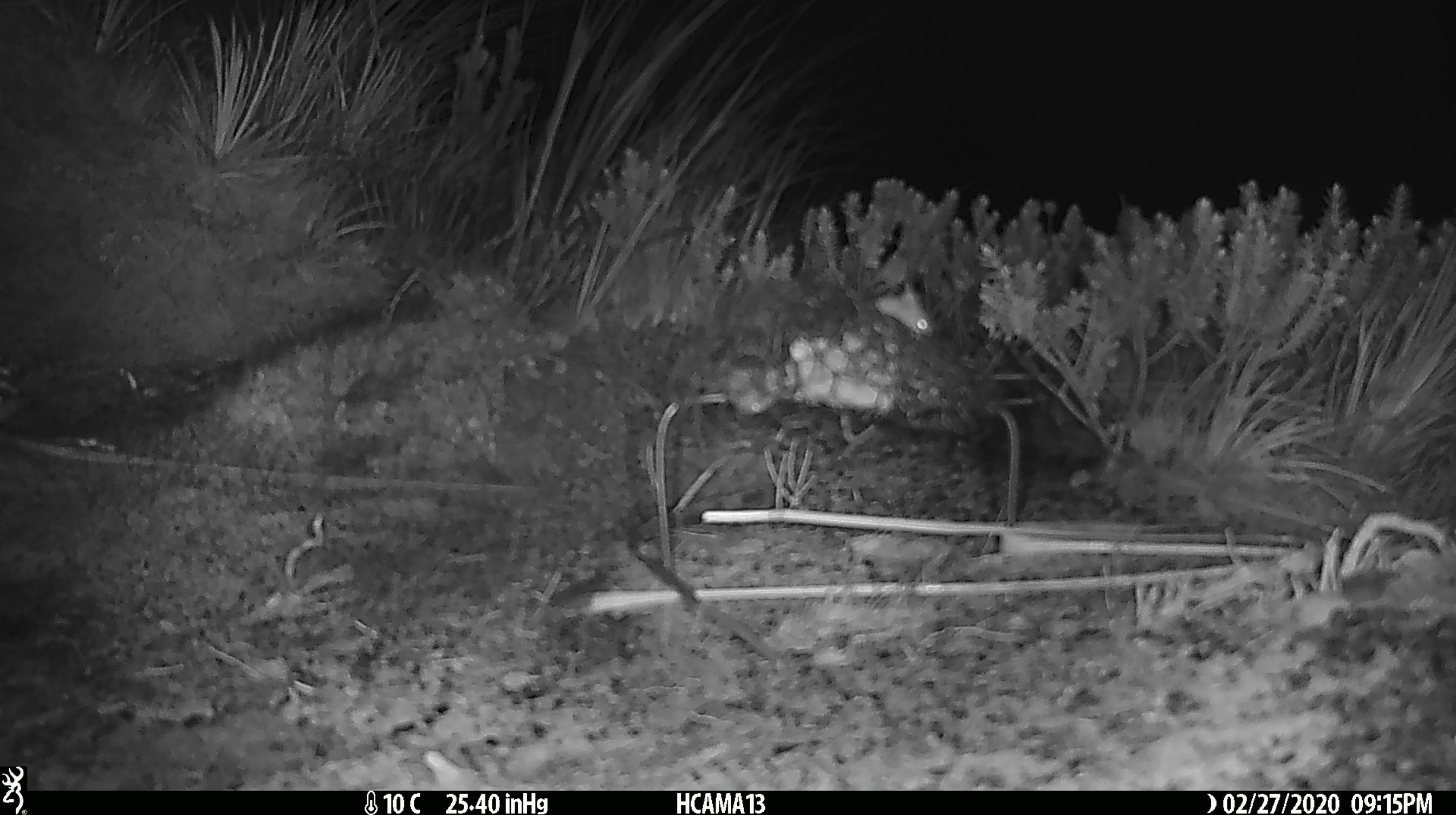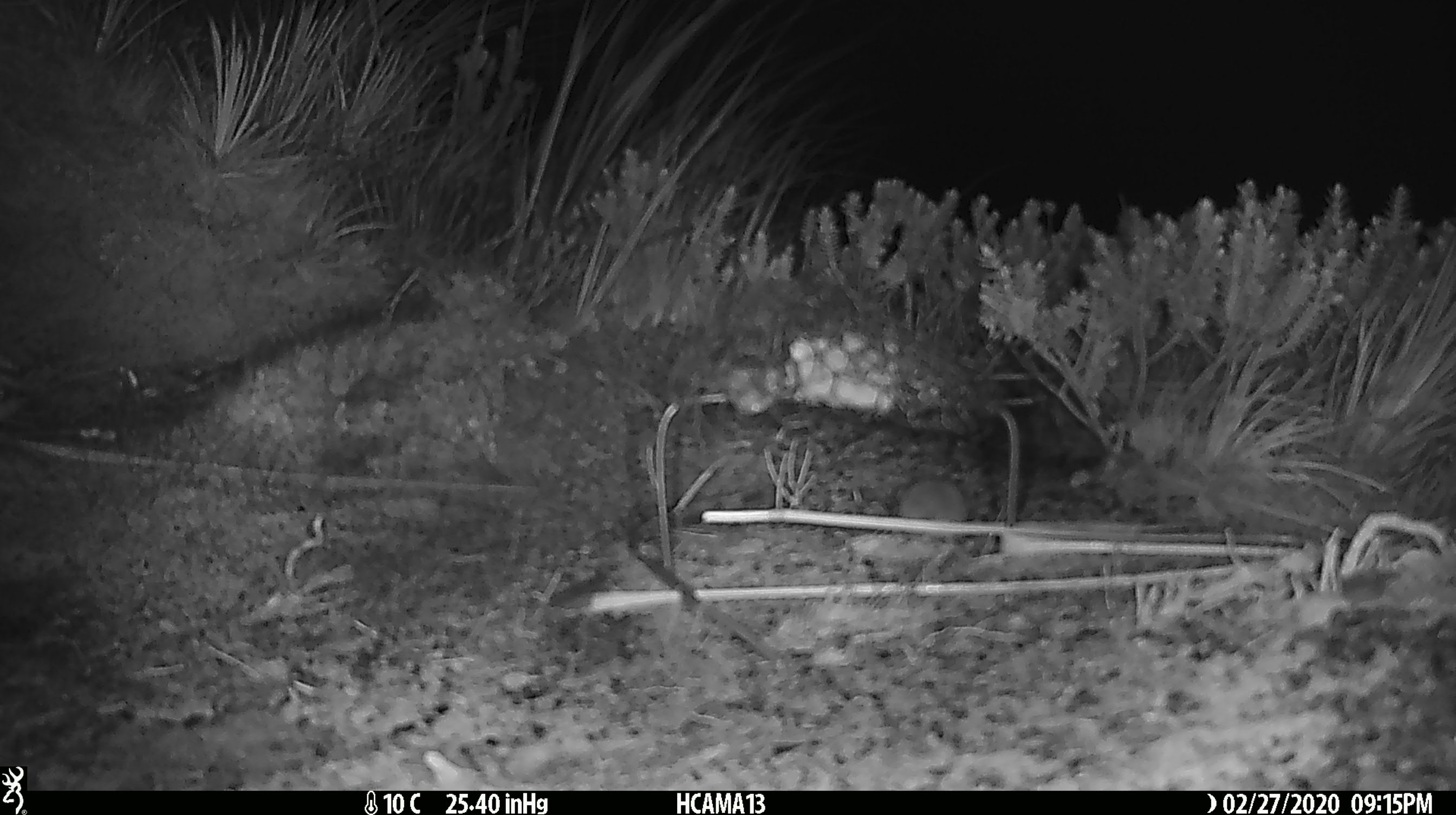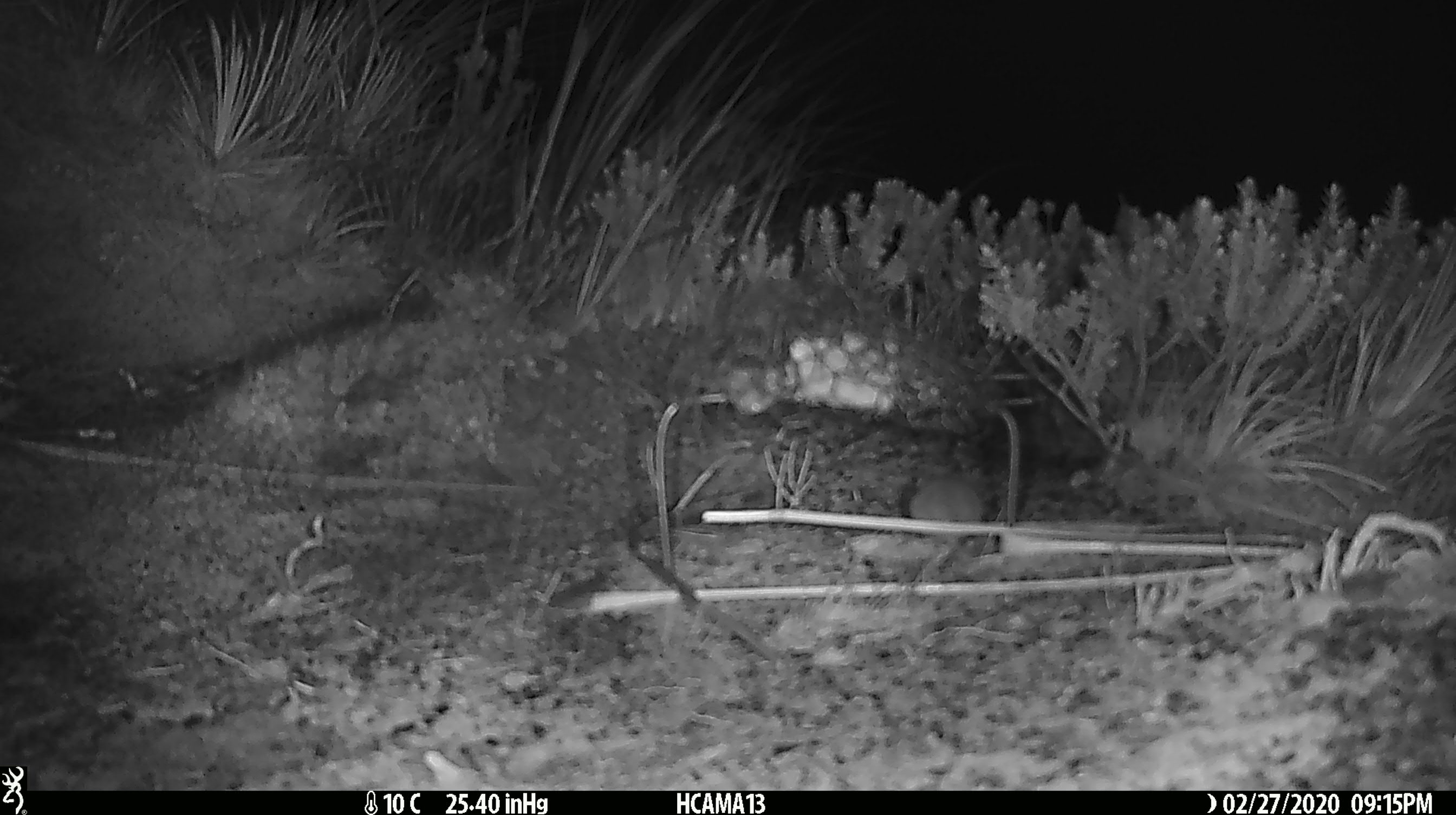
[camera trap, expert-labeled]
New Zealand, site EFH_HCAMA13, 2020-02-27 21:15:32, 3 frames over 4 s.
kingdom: Animalia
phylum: Chordata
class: Mammalia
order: Rodentia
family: Muridae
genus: Mus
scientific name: Mus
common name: mouse